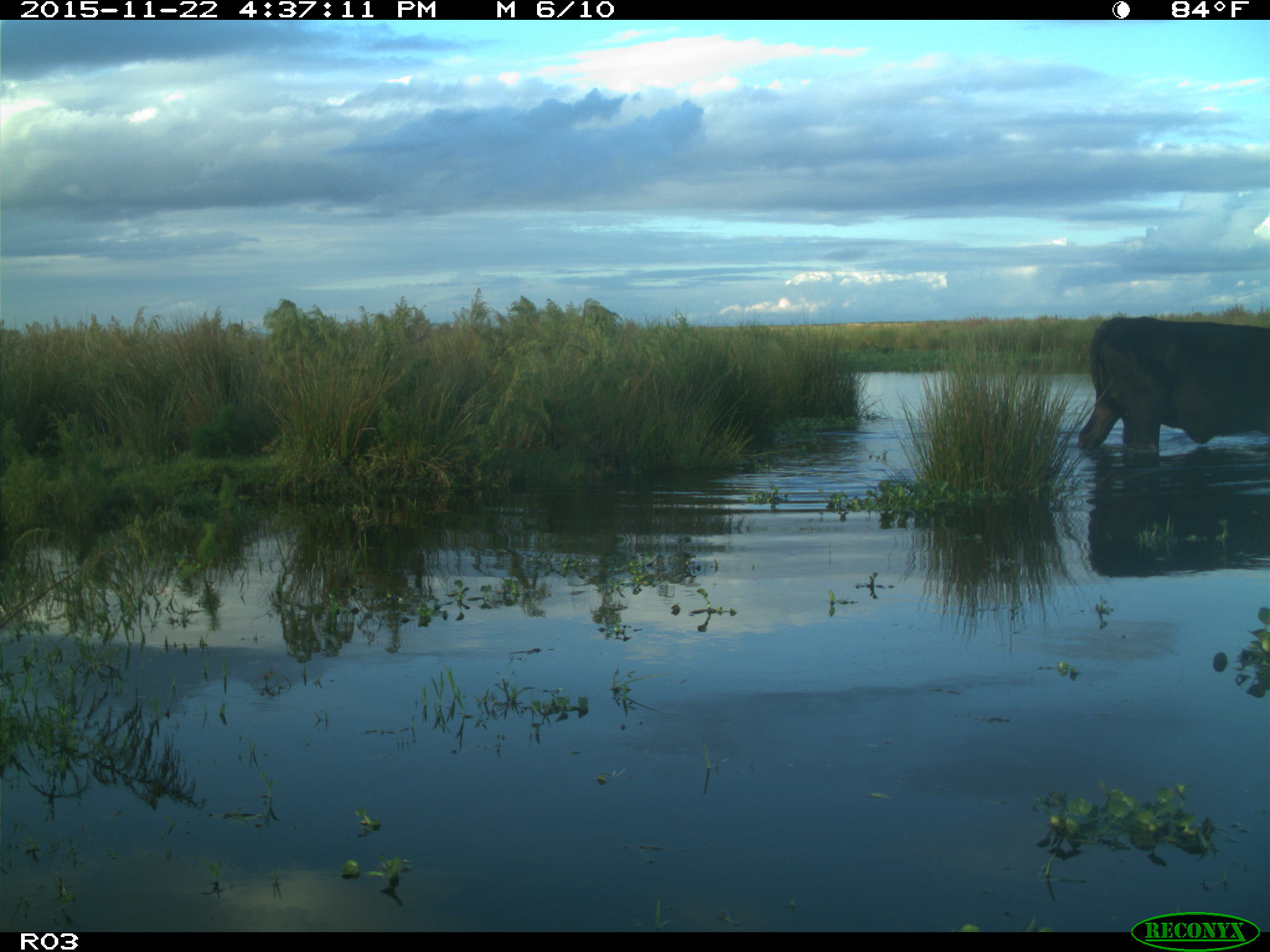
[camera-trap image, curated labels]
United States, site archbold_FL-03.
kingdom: Animalia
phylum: Chordata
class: Mammalia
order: Artiodactyla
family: Bovidae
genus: Bos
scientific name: Bos taurus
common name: domestic cow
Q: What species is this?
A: Bos taurus (domestic cow).